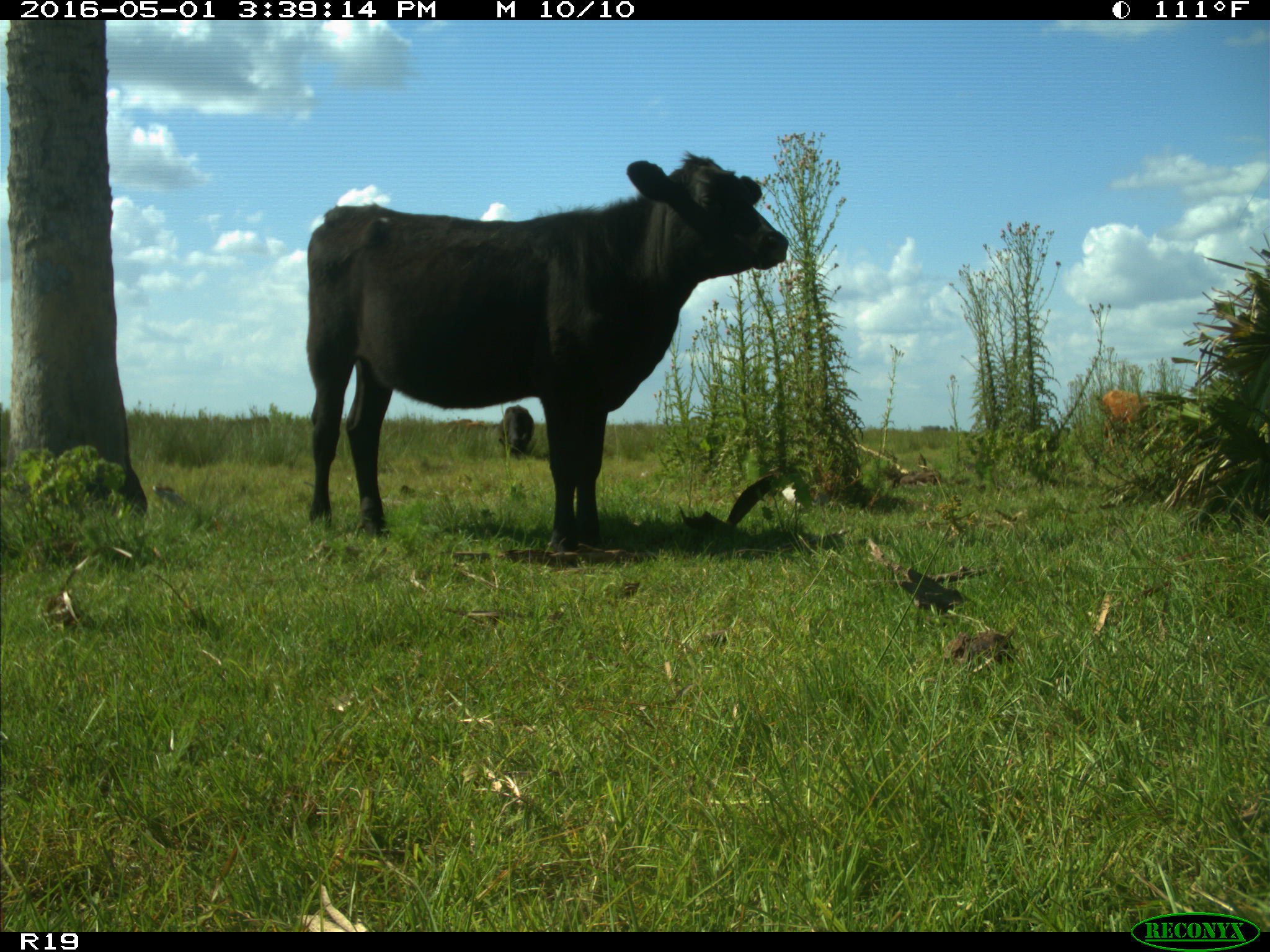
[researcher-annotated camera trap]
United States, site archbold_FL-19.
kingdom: Animalia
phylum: Chordata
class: Mammalia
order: Artiodactyla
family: Bovidae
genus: Bos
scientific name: Bos taurus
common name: domestic cow